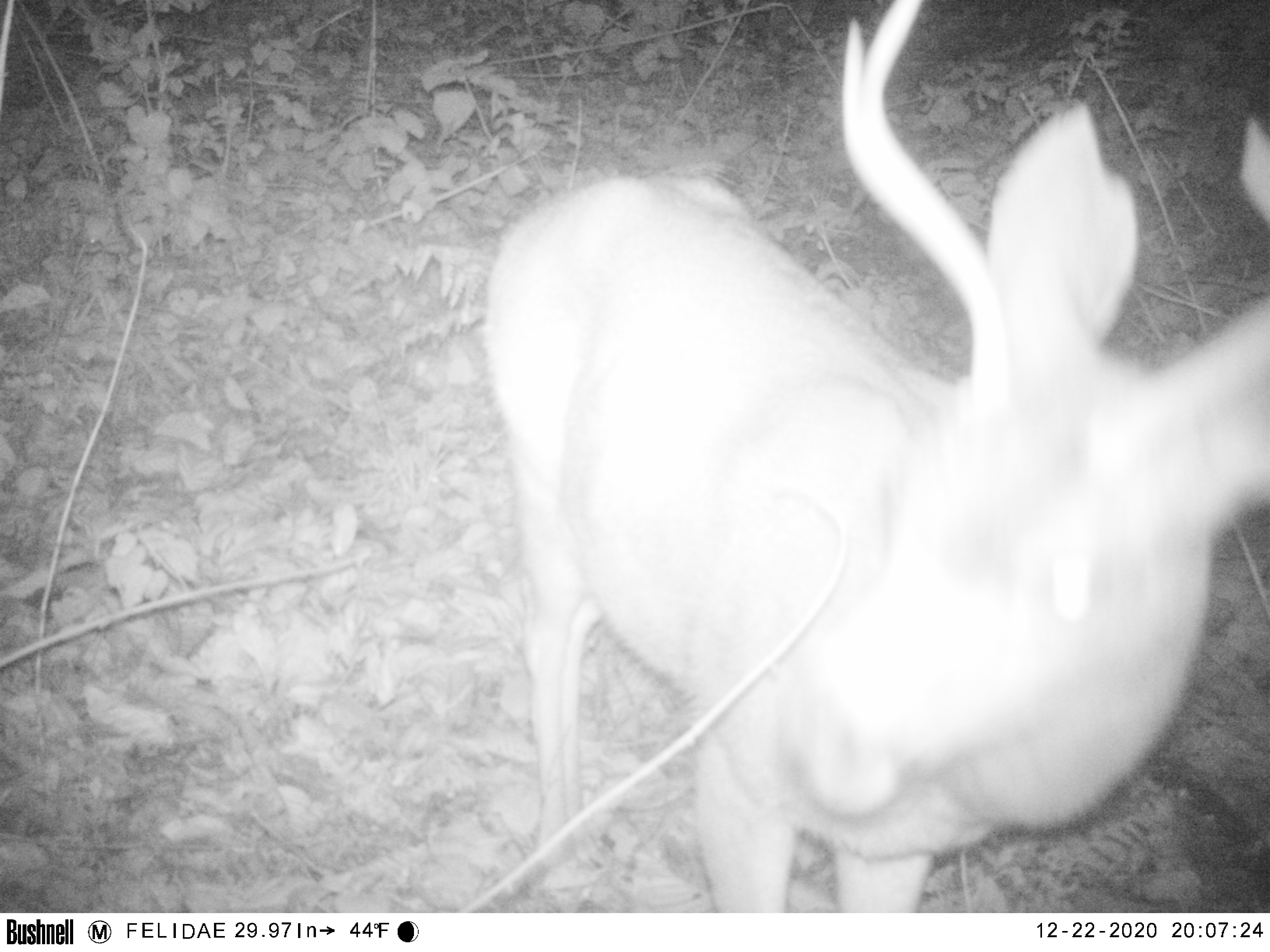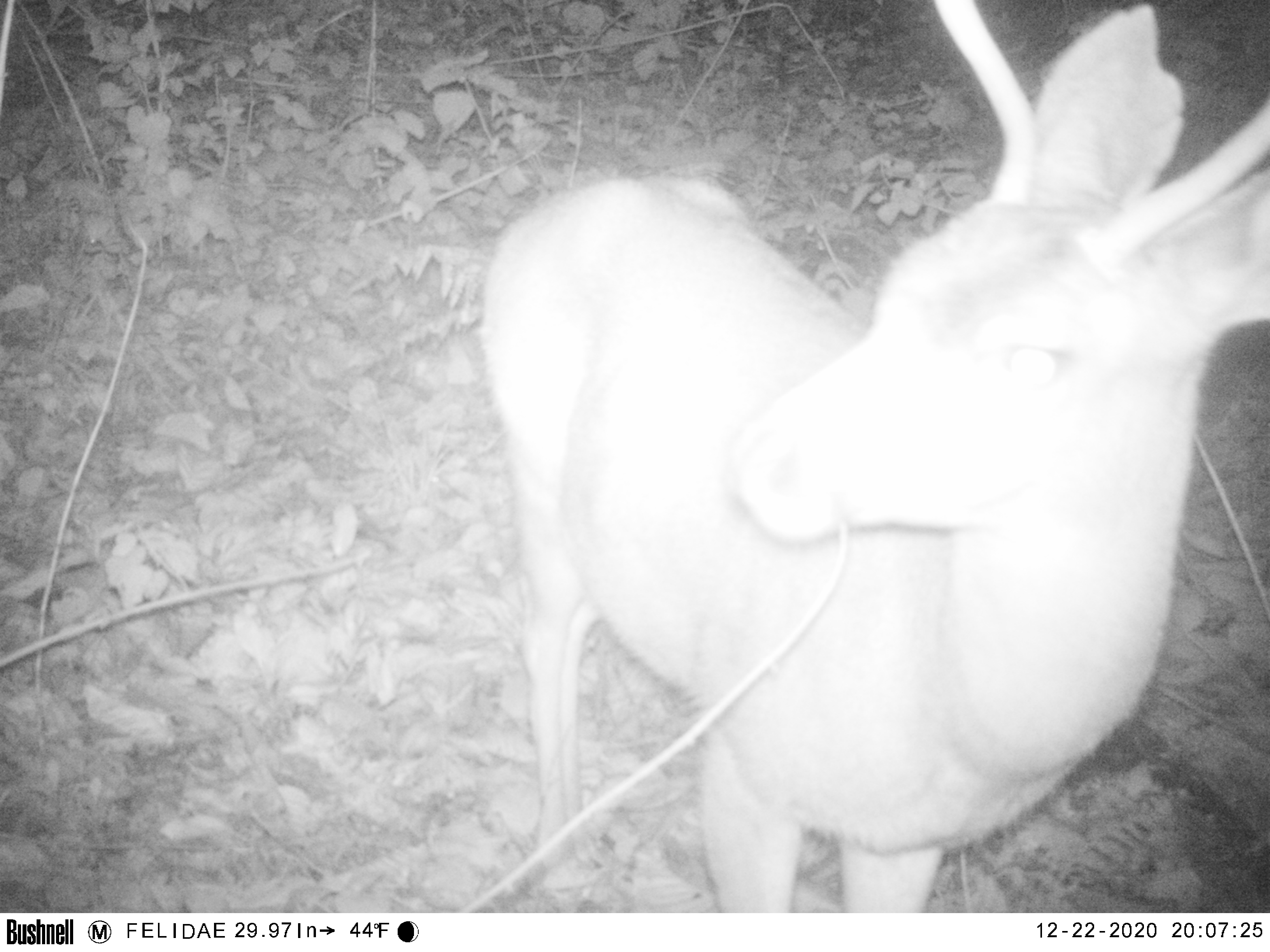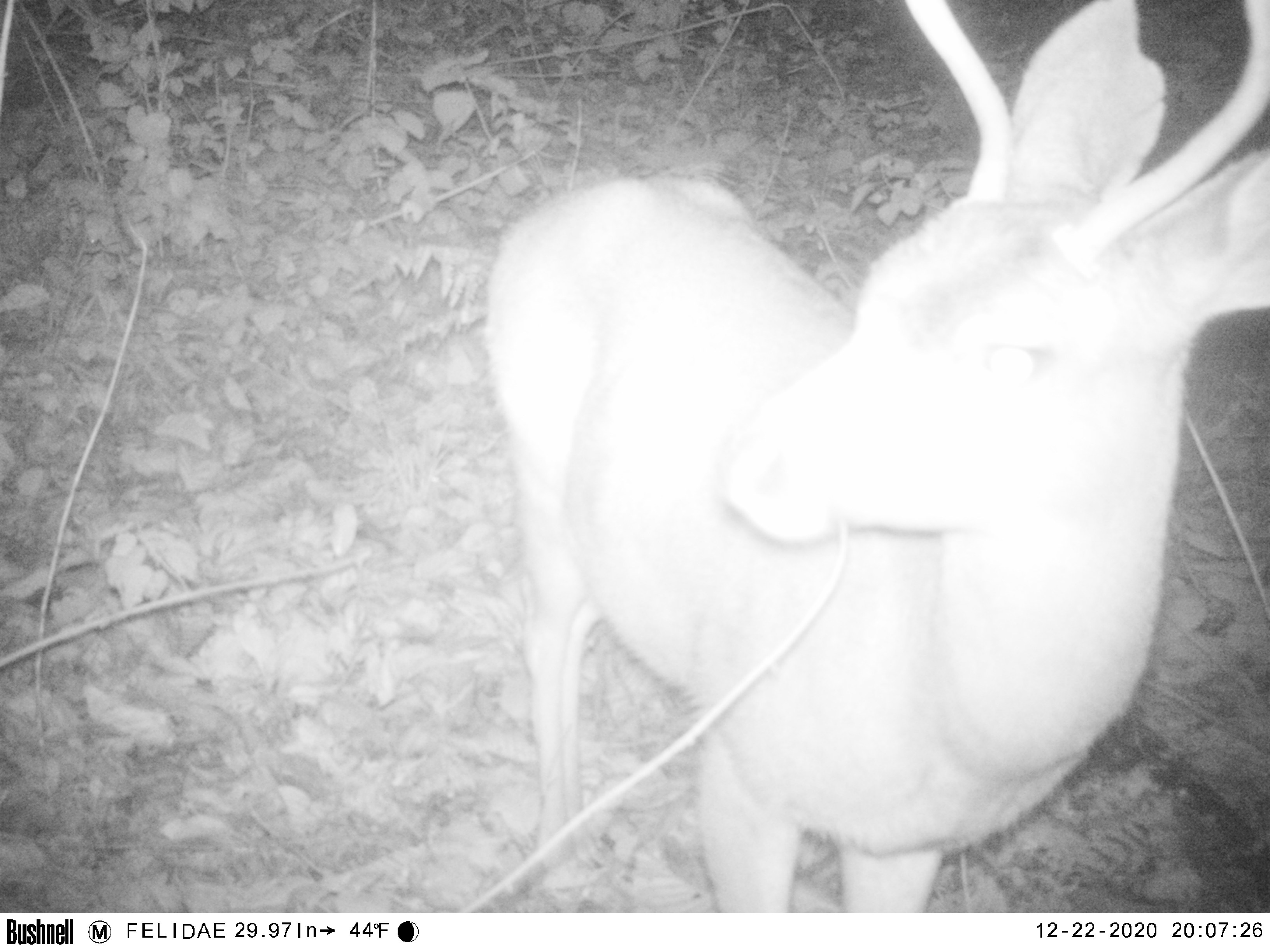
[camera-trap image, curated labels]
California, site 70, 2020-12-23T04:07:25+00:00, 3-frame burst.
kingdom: Animalia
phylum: Chordata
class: Mammalia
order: Artiodactyla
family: Cervidae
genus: Odocoileus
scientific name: Odocoileus hemionus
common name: mule deer